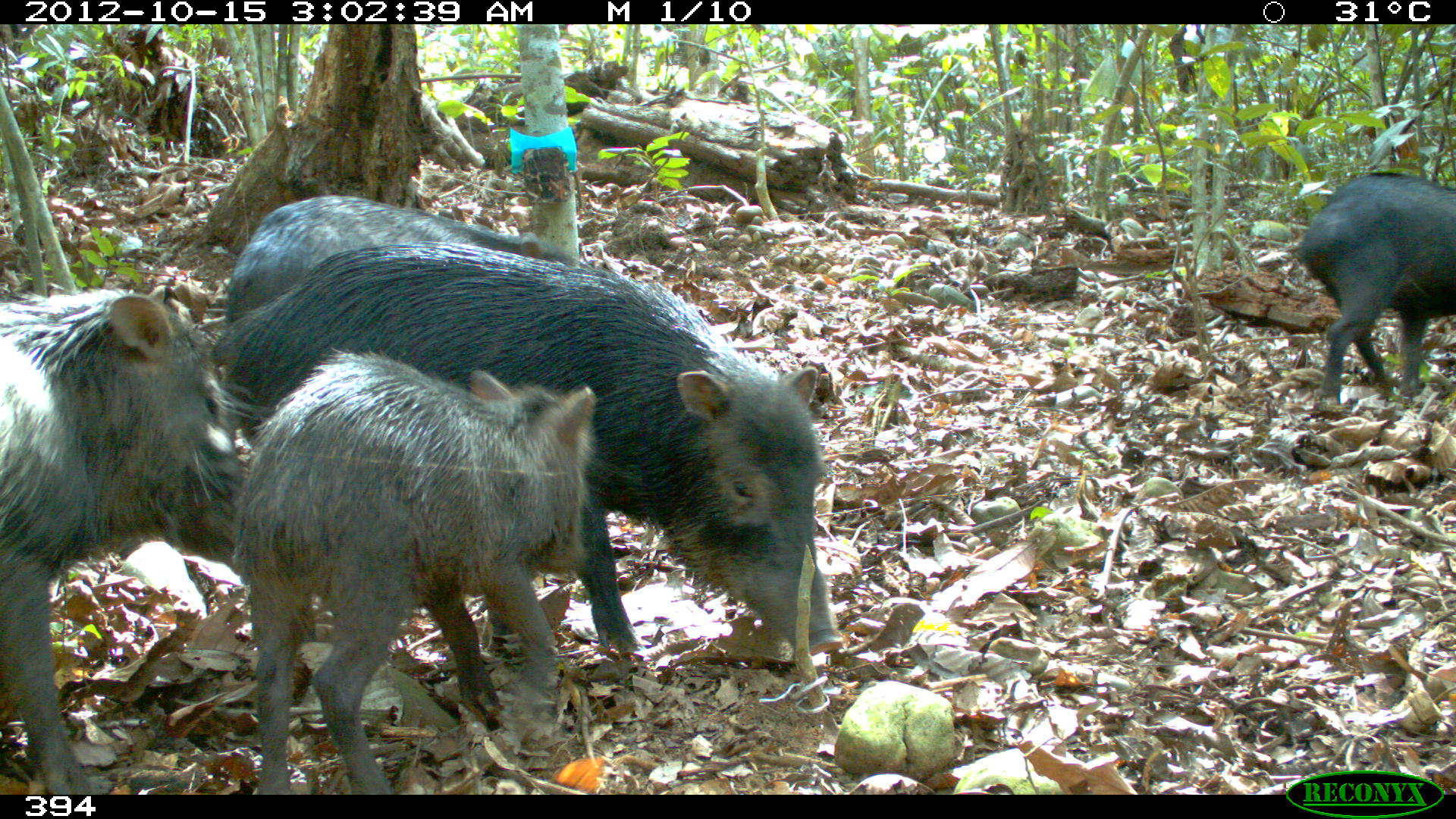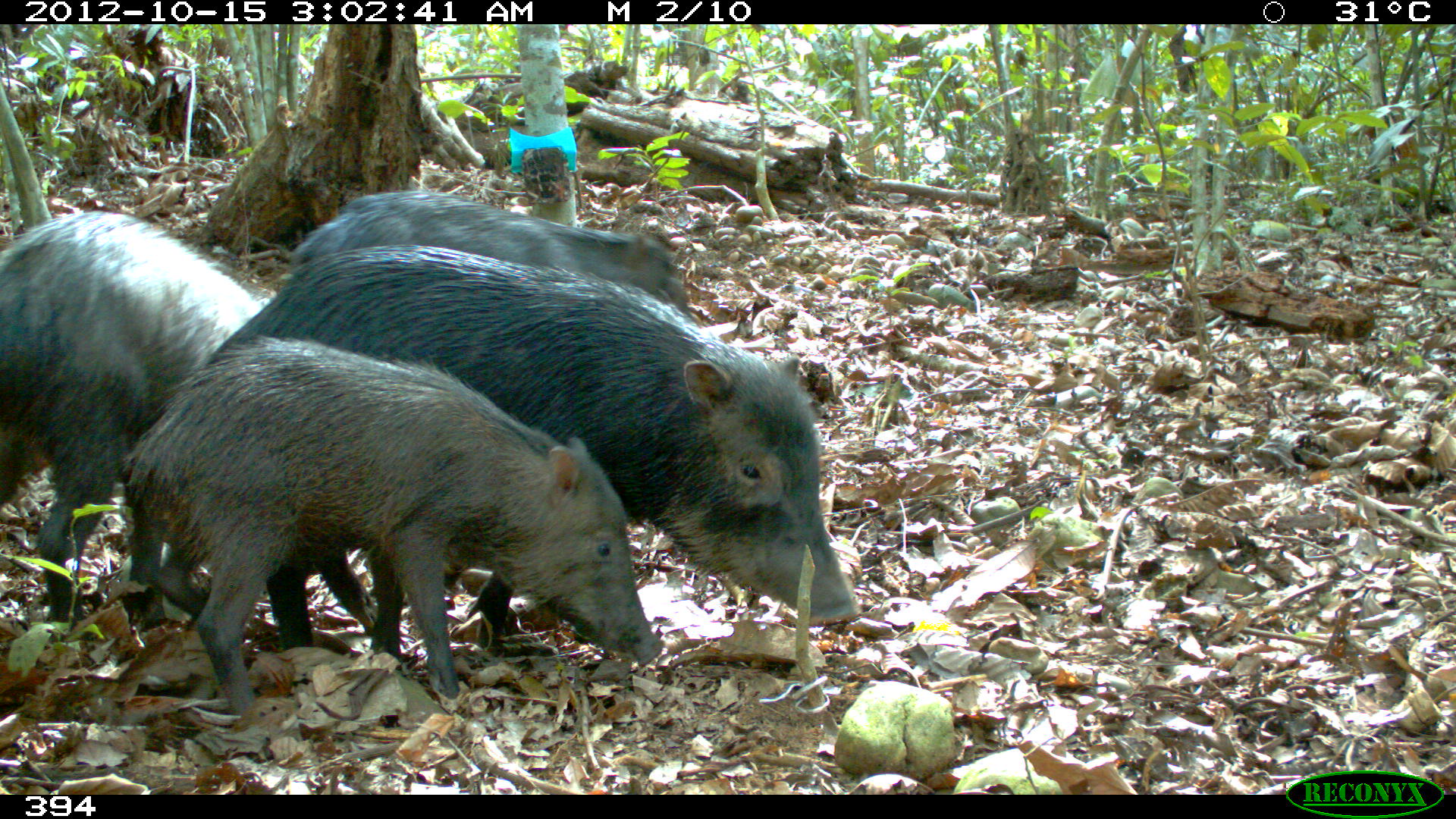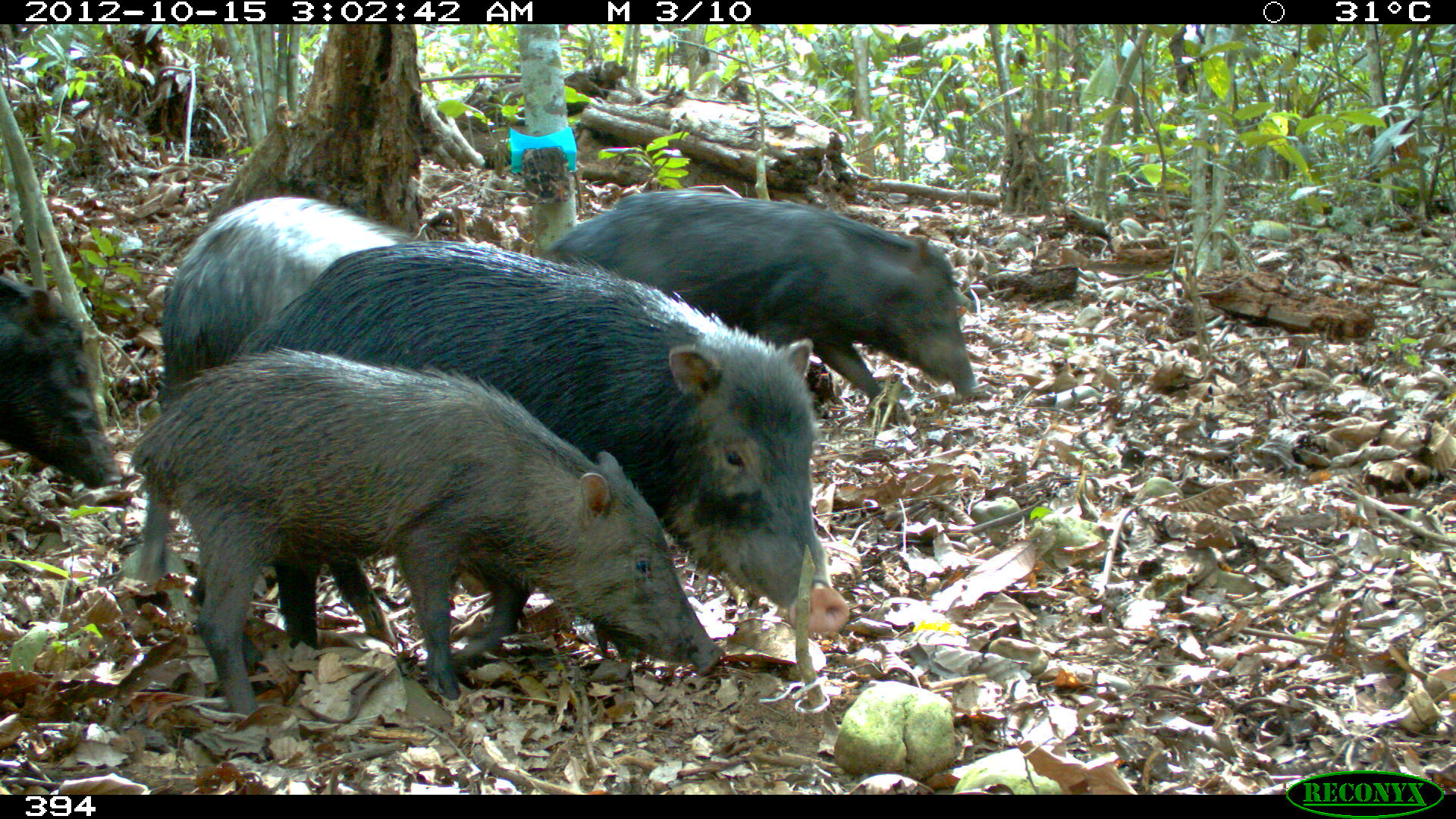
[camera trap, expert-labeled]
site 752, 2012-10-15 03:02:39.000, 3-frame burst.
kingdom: Animalia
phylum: Chordata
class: Mammalia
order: Artiodactyla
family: Tayassuidae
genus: Tayassu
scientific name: Tayassu pecari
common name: white-lipped peccary